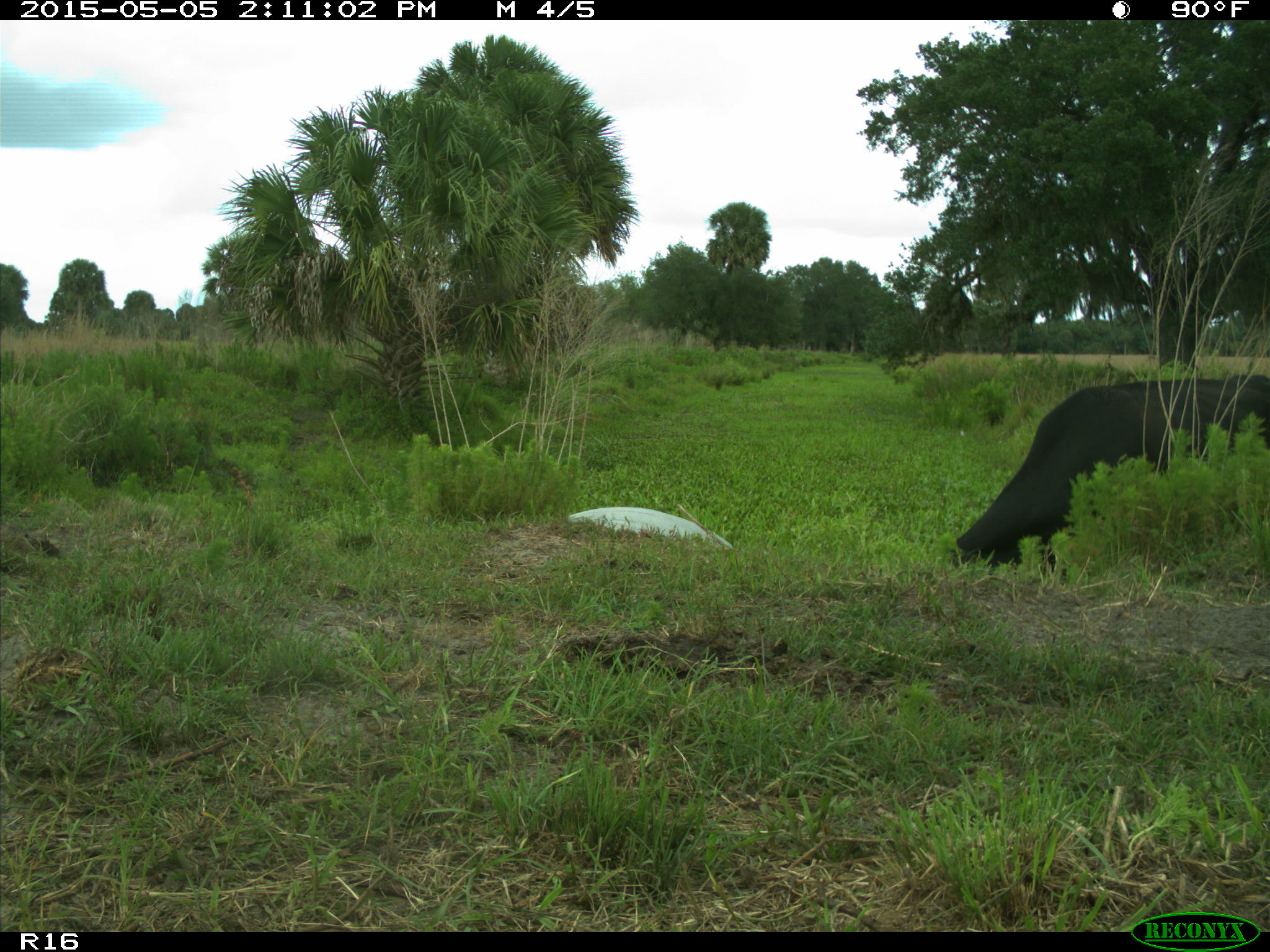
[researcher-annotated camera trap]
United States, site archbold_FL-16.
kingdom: Animalia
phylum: Chordata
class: Mammalia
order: Artiodactyla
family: Bovidae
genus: Bos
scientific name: Bos taurus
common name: domestic cow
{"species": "Bos taurus (domestic cow)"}